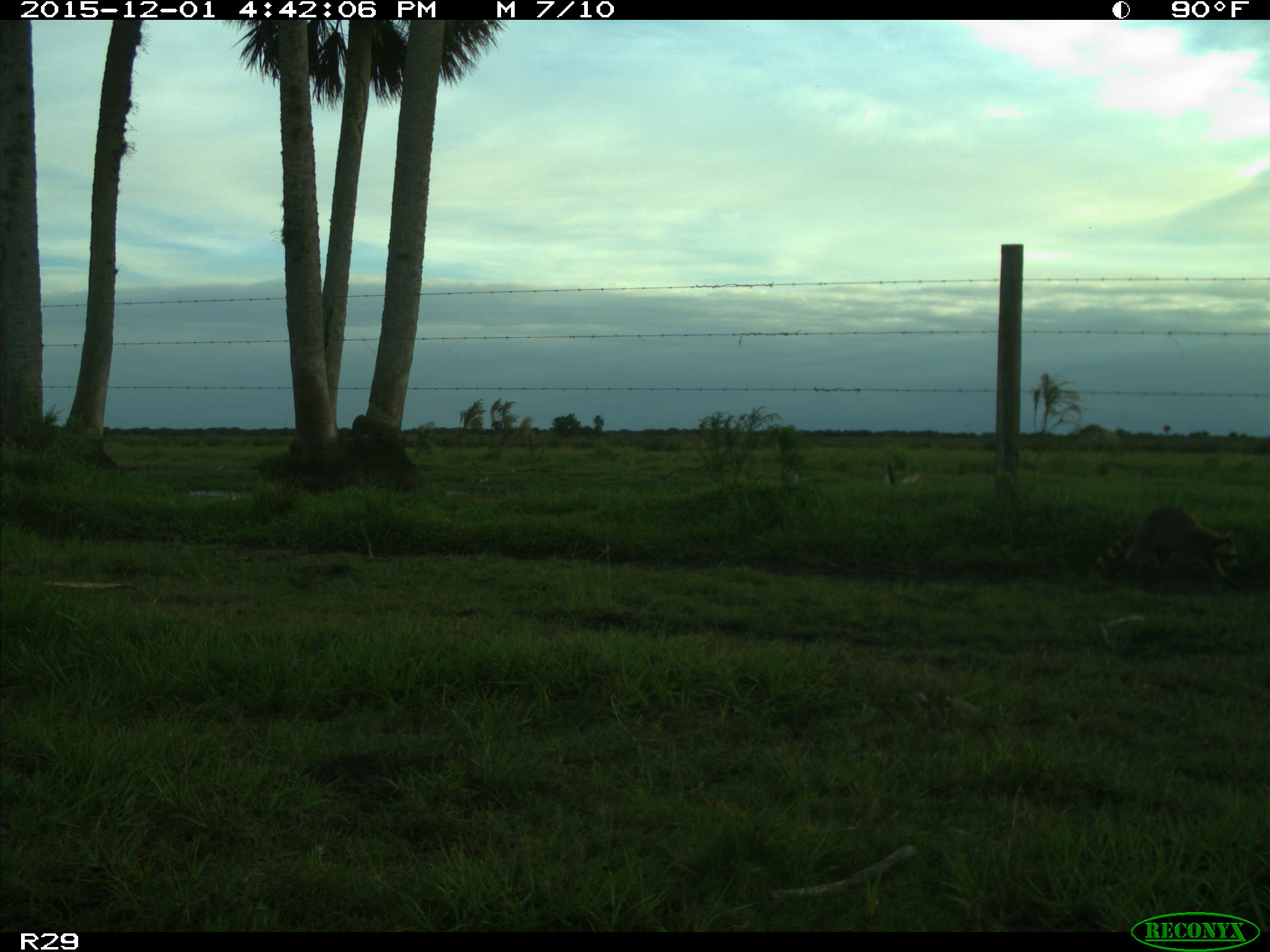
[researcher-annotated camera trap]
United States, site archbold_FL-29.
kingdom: Animalia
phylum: Chordata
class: Mammalia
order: Carnivora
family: Procyonidae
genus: Procyon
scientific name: Procyon lotor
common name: common raccoon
Procyon lotor (common raccoon).